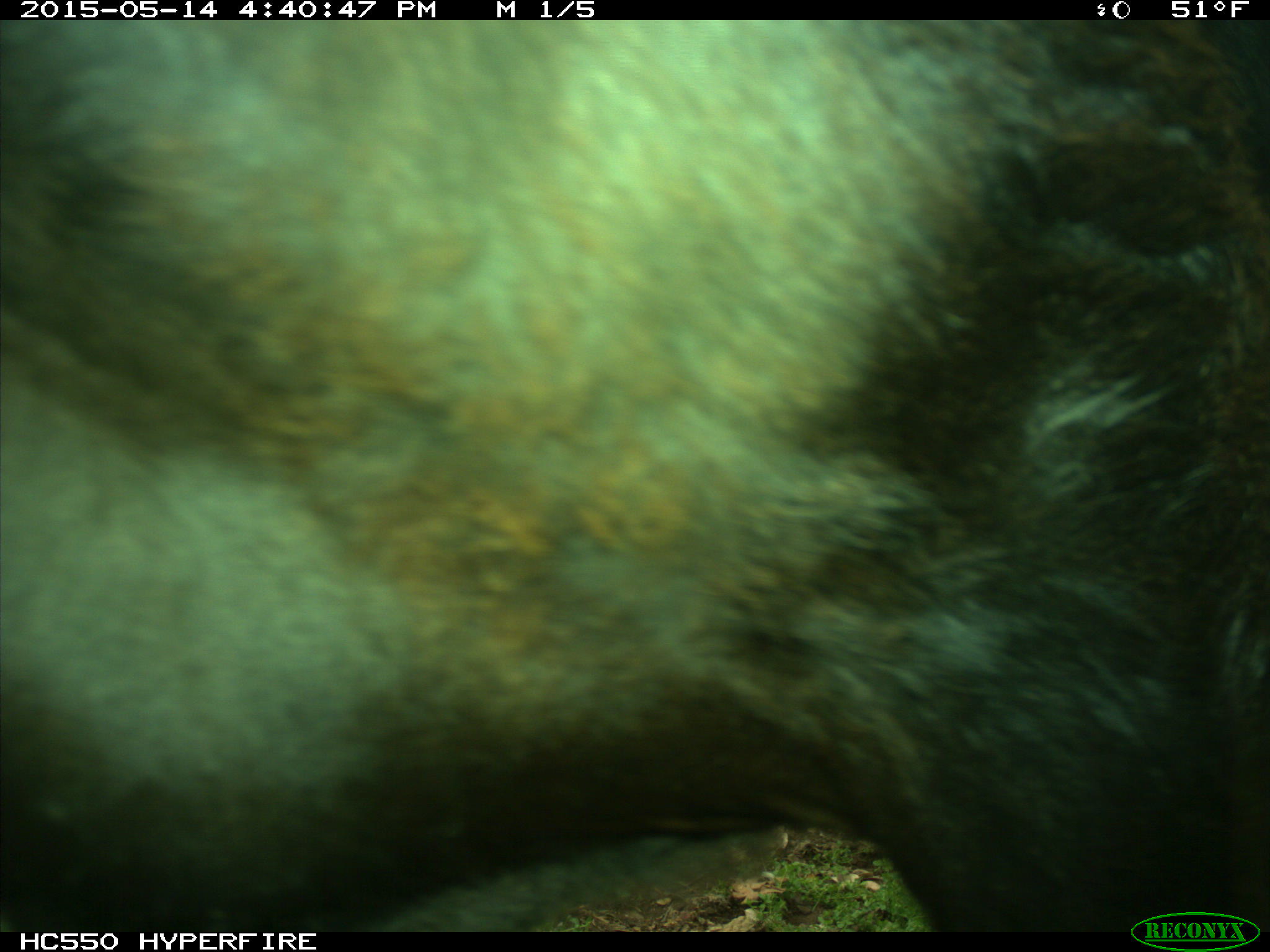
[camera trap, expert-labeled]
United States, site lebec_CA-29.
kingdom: Animalia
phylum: Chordata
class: Mammalia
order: Artiodactyla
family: Bovidae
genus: Bos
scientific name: Bos taurus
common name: domestic cow